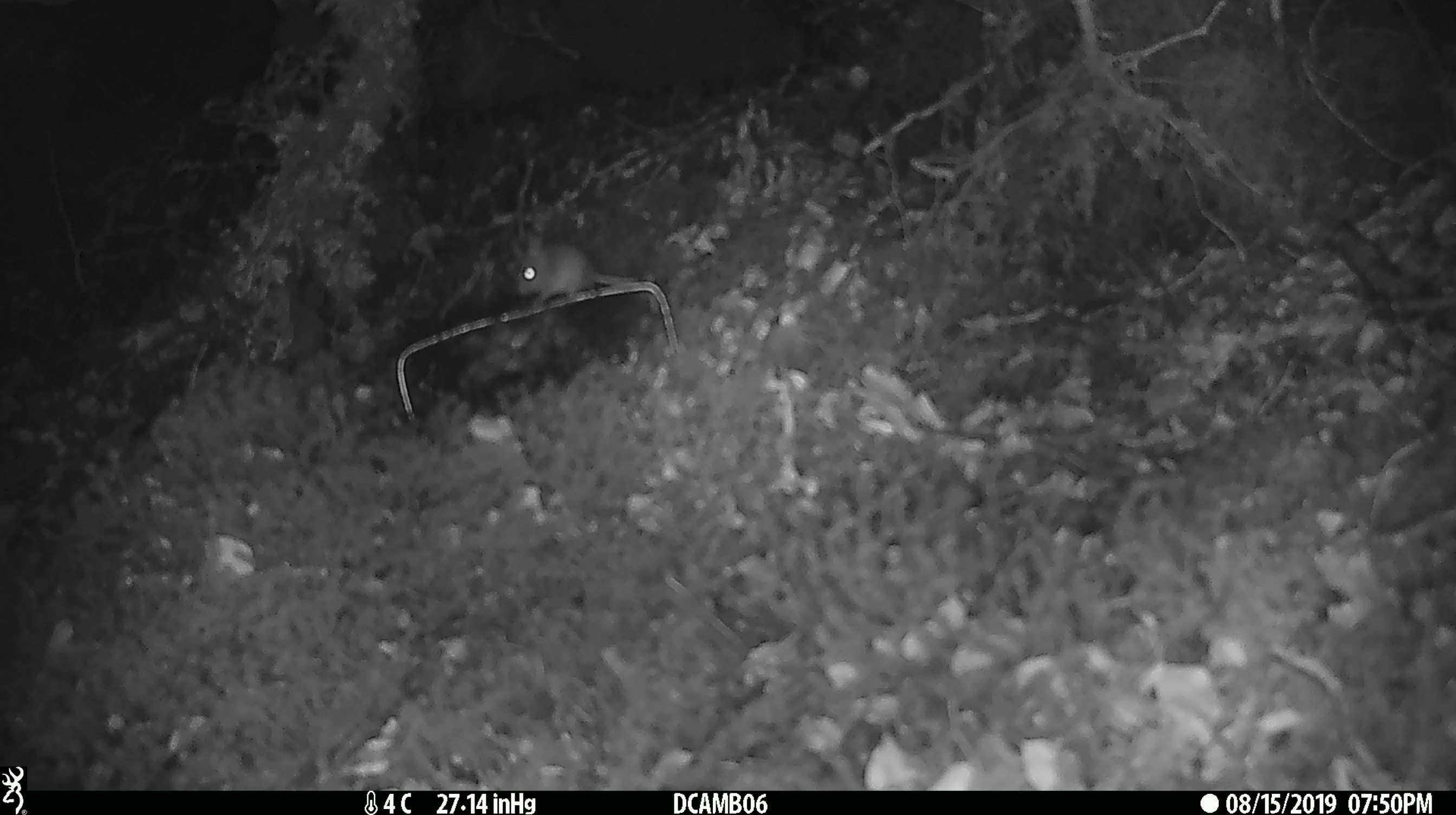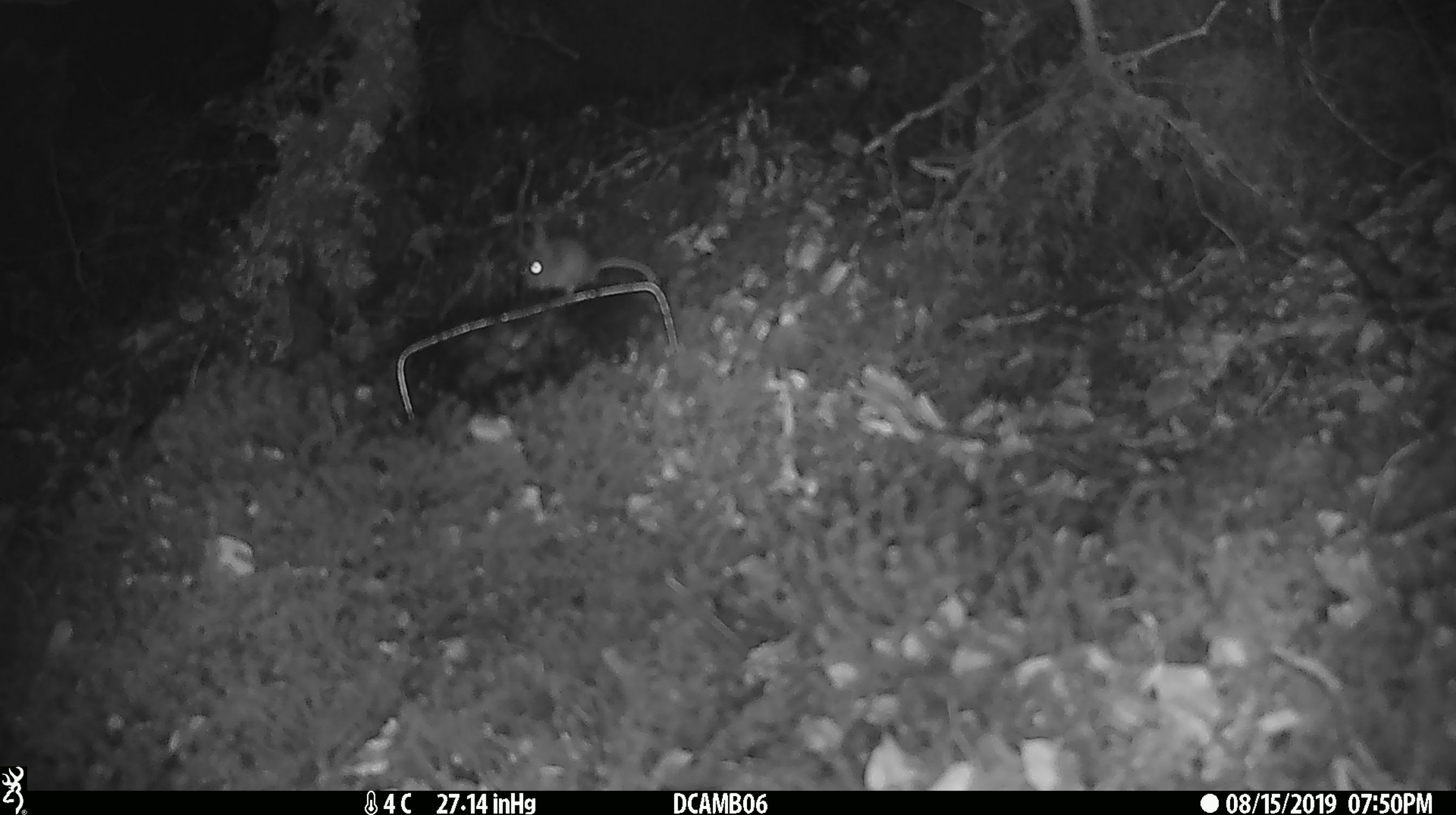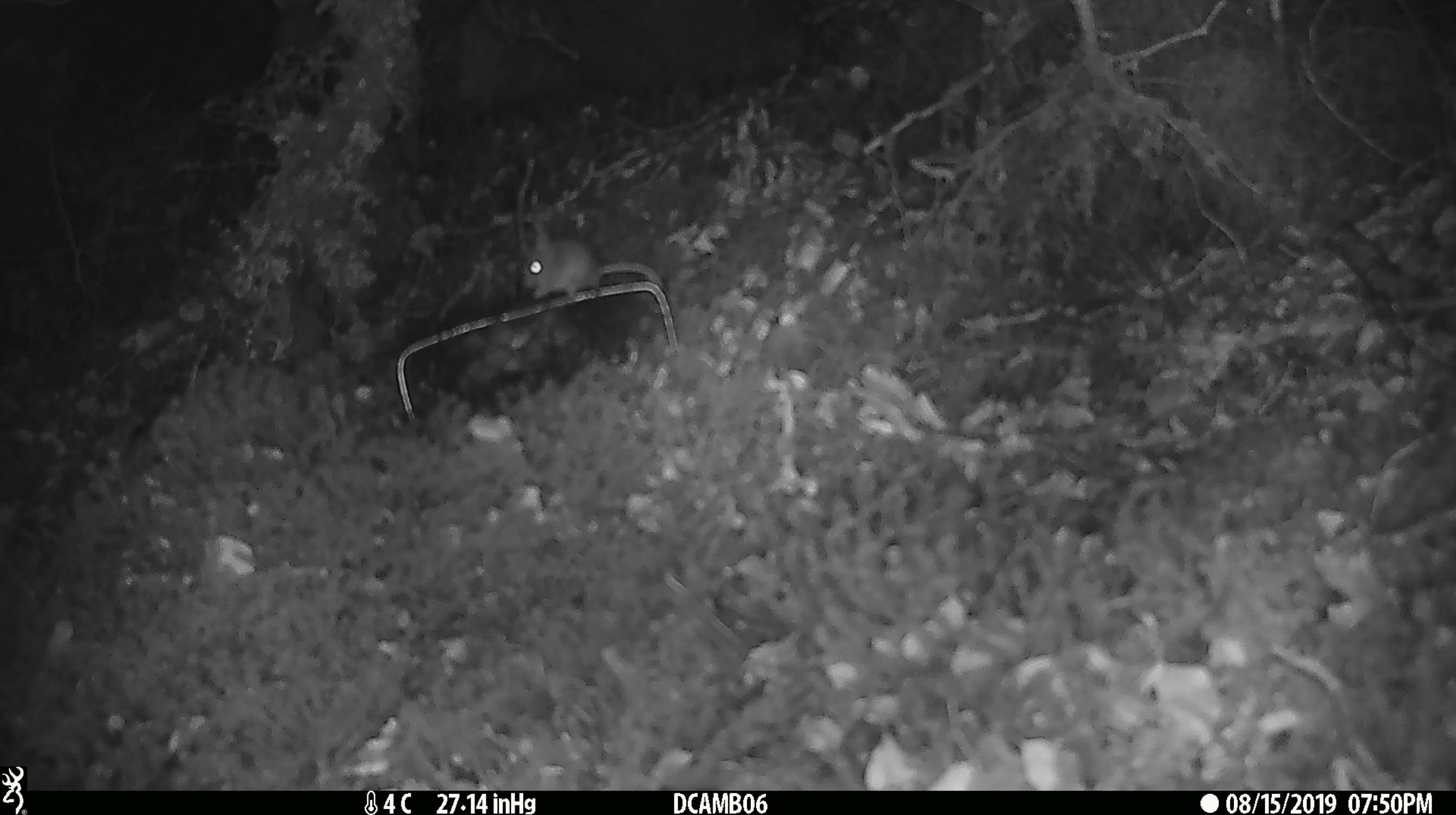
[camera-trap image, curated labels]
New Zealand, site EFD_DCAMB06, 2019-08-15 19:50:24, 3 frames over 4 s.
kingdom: Animalia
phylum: Chordata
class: Mammalia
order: Rodentia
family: Muridae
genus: Mus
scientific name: Mus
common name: mouse